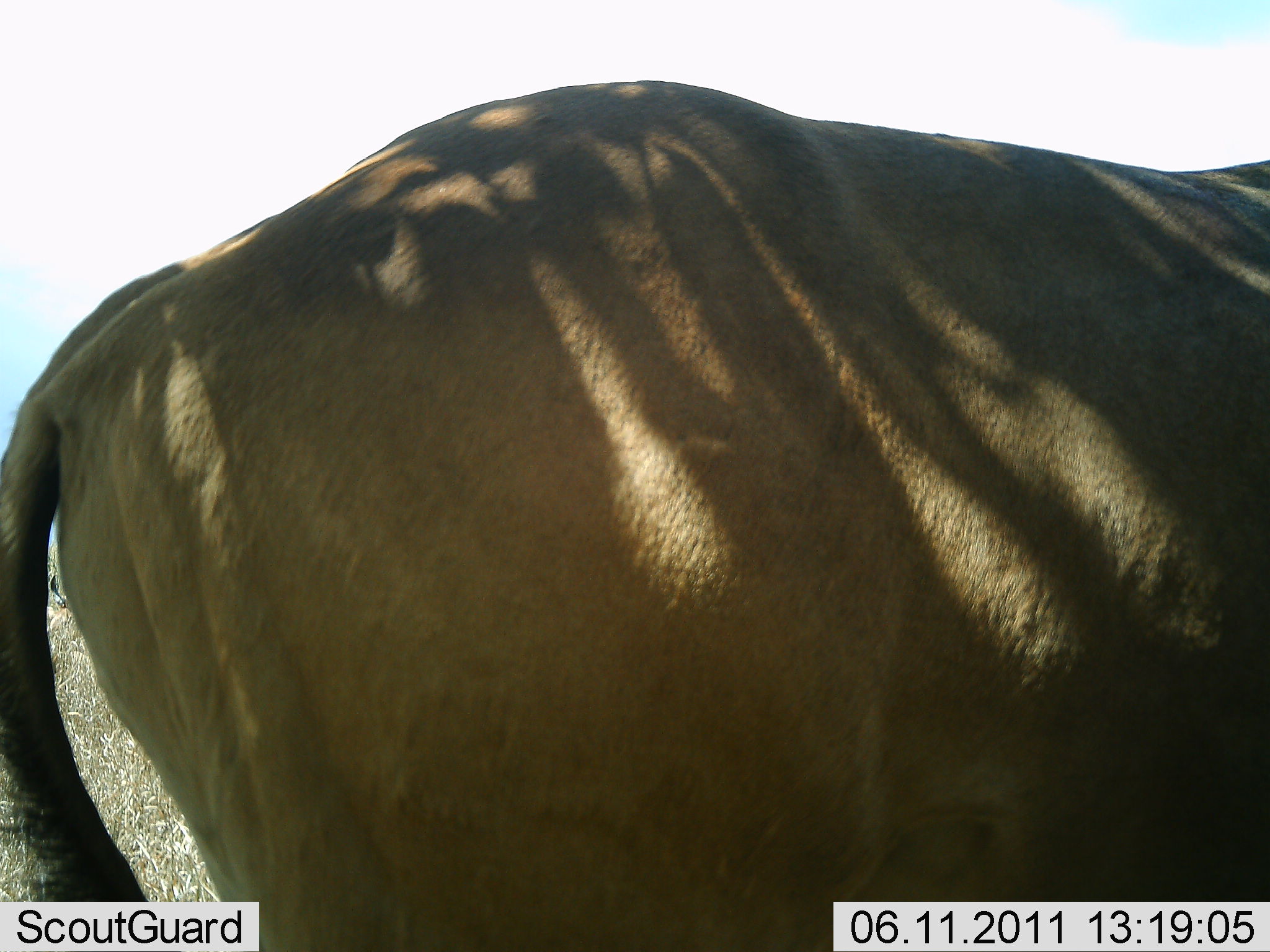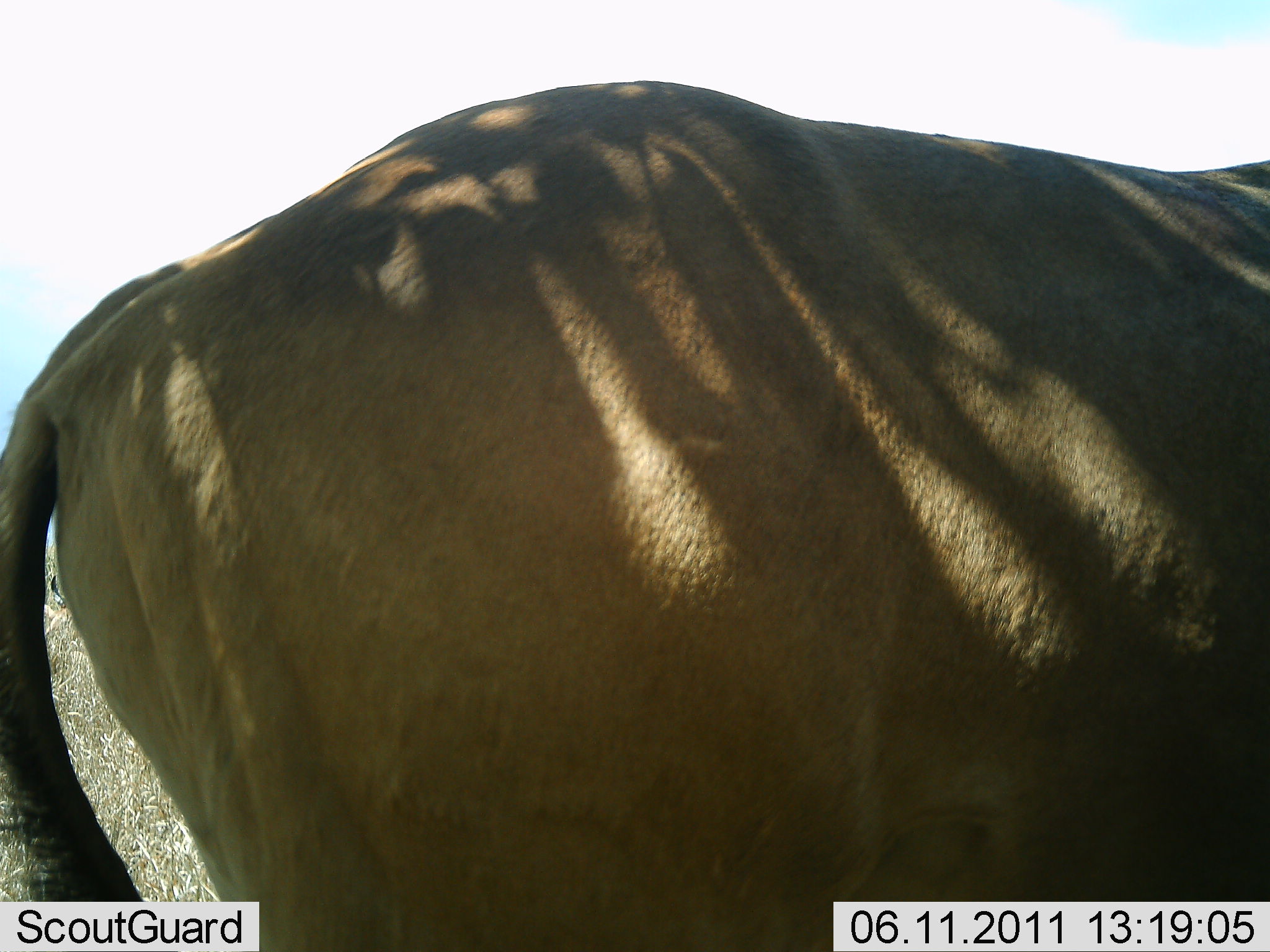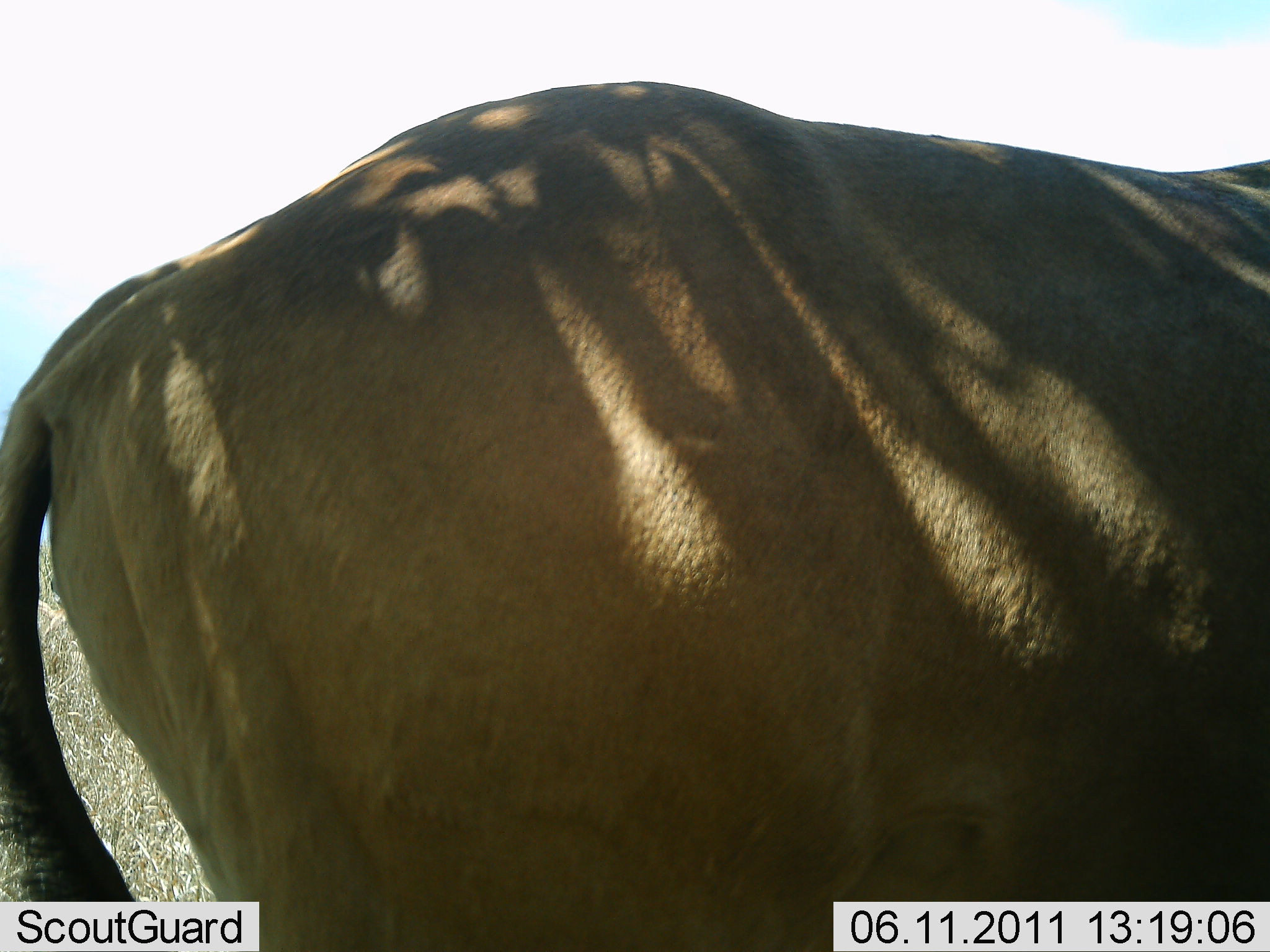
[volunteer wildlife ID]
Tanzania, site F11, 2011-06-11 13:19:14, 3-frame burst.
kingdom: Animalia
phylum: Chordata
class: Mammalia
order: Artiodactyla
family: Bovidae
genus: Alcelaphus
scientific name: Alcelaphus buselaphus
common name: hartebeest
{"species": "hartebeest (Alcelaphus buselaphus)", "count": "1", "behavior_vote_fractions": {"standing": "100%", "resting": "0%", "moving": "0%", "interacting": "0%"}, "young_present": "0%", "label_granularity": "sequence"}